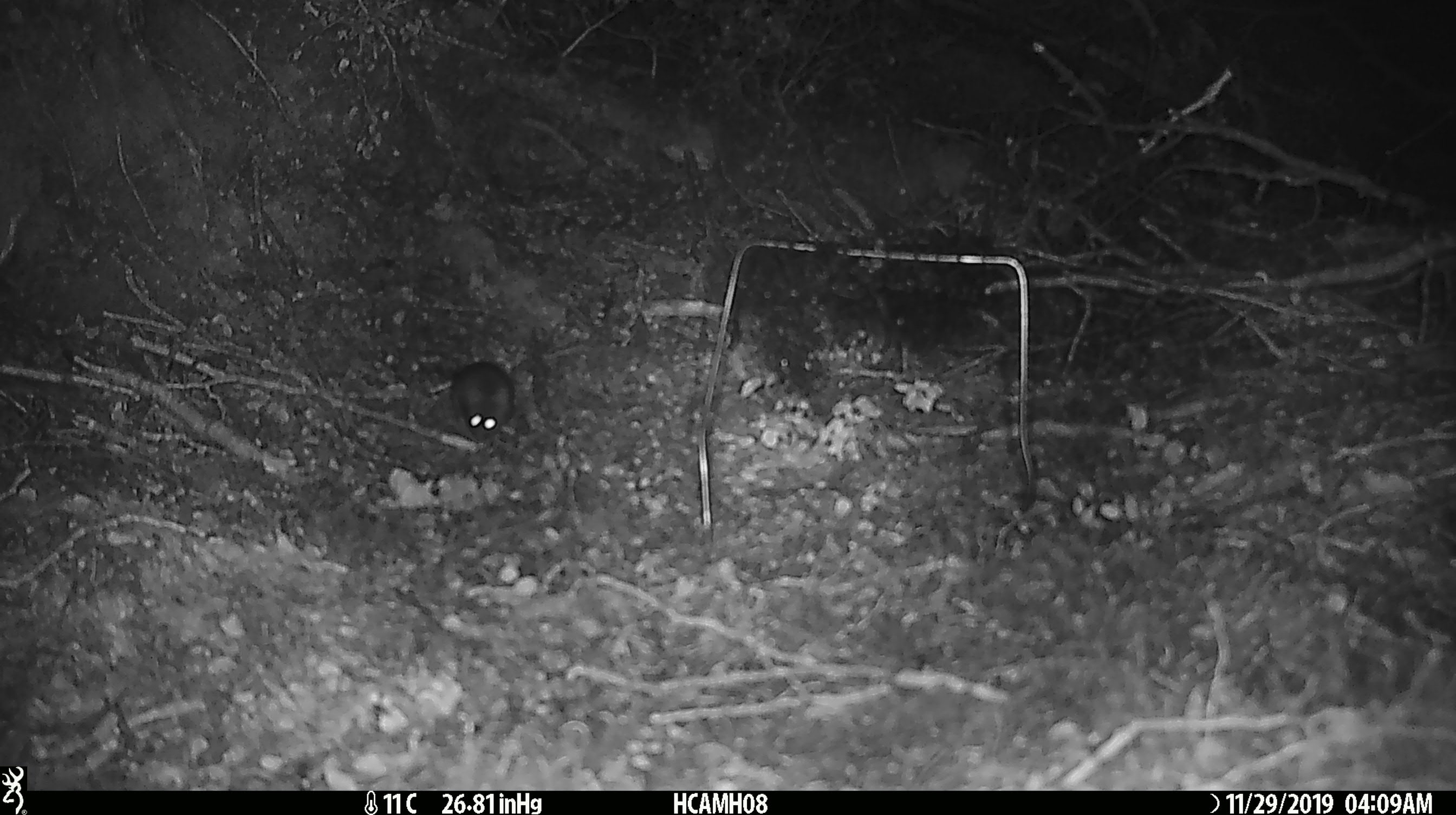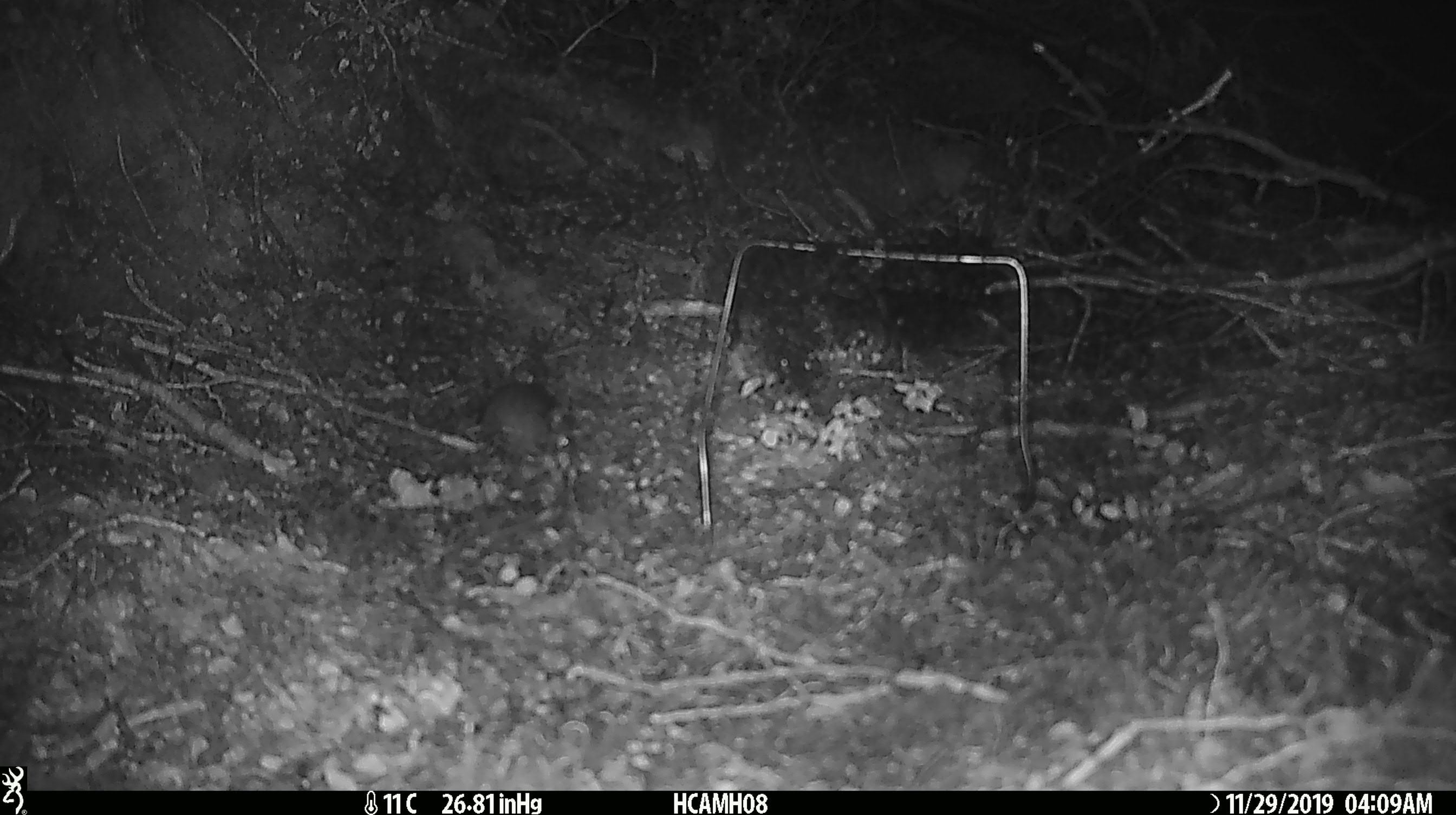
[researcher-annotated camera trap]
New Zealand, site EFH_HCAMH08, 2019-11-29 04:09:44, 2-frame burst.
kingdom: Animalia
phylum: Chordata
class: Mammalia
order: Rodentia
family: Muridae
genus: Mus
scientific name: Mus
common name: mouse